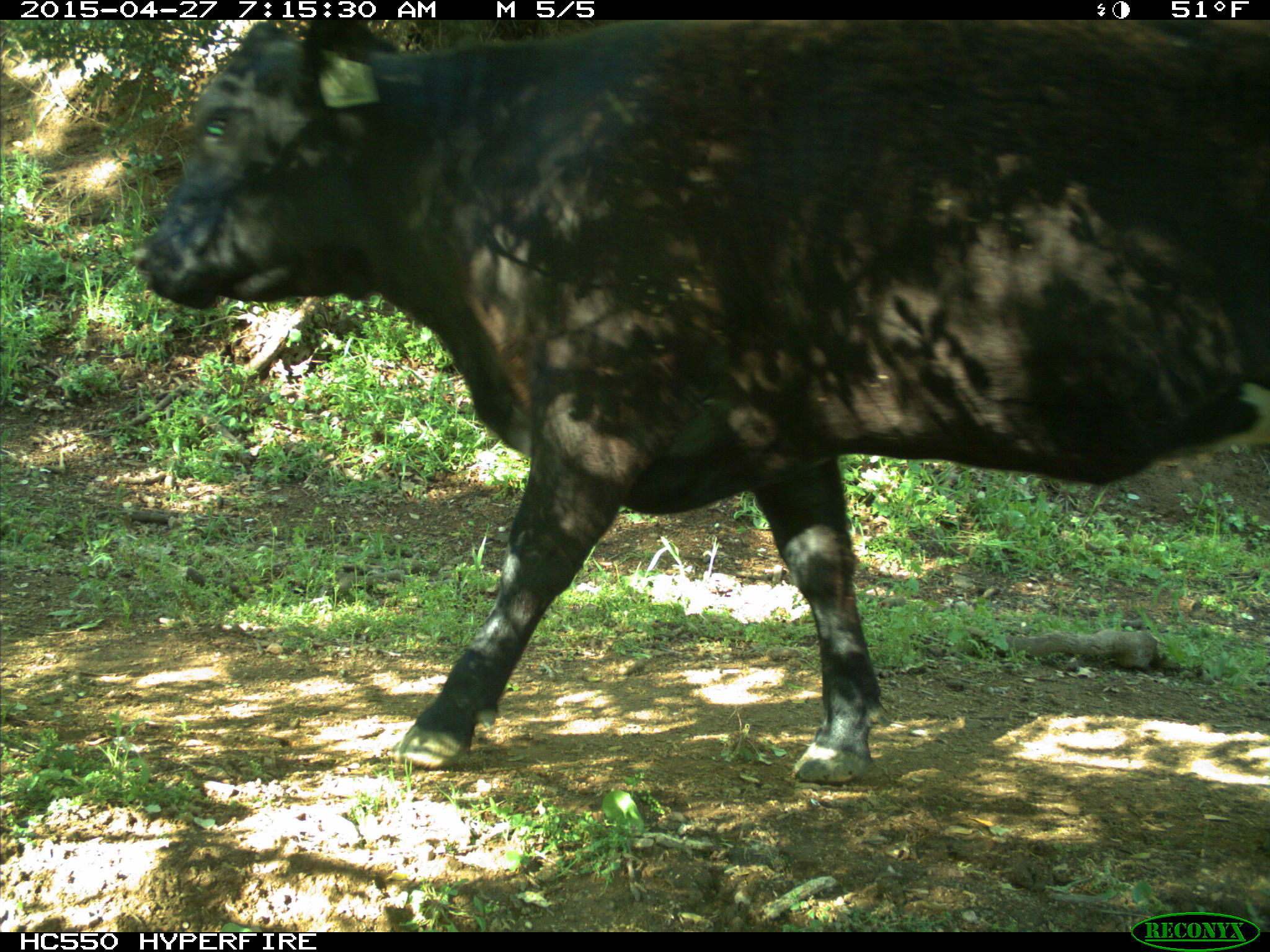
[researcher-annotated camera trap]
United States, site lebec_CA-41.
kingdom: Animalia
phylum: Chordata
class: Mammalia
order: Artiodactyla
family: Bovidae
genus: Bos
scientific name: Bos taurus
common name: domestic cow